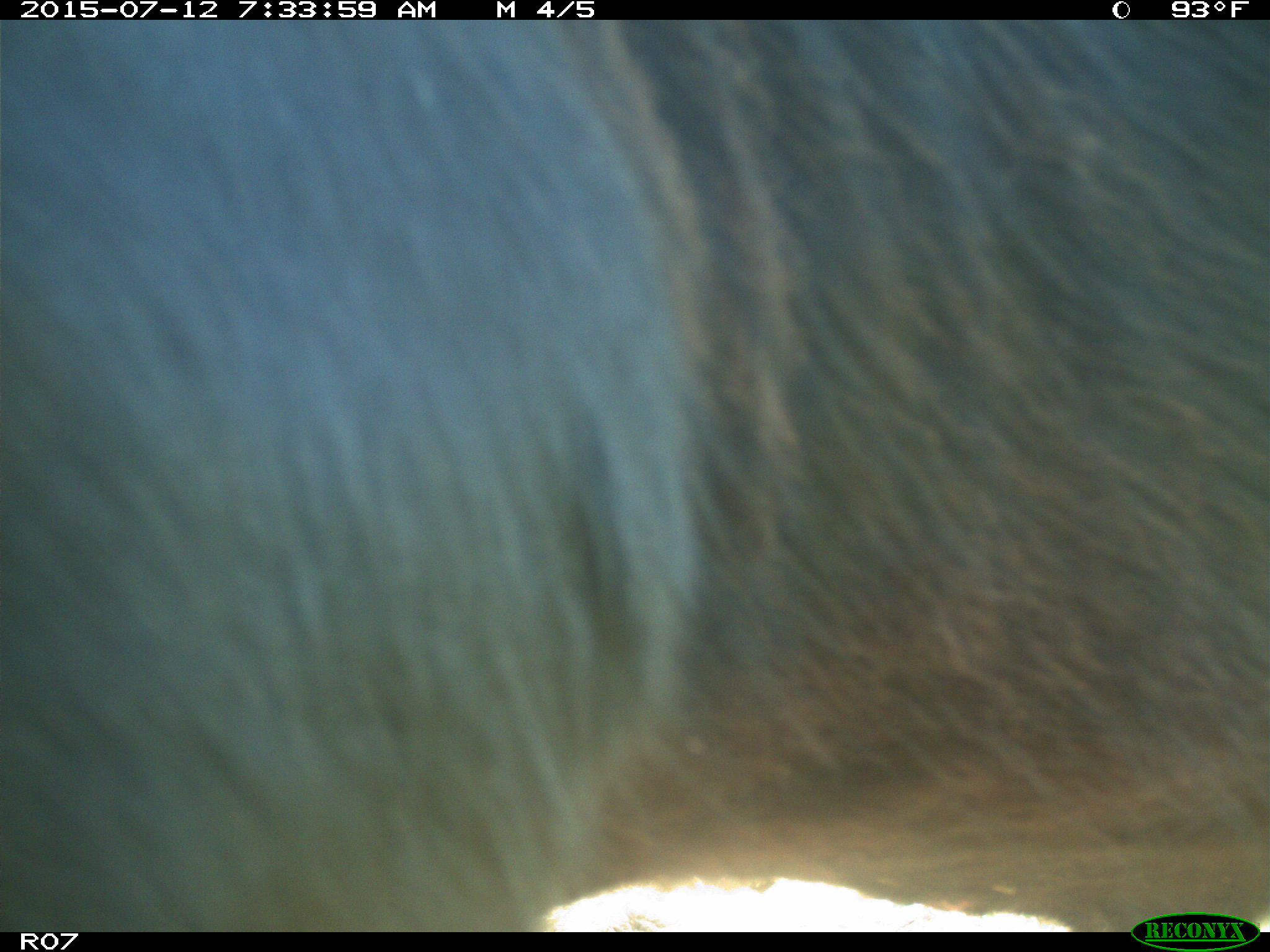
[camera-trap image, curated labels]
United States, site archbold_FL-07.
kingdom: Animalia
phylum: Chordata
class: Mammalia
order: Artiodactyla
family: Bovidae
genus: Bos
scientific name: Bos taurus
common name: domestic cow